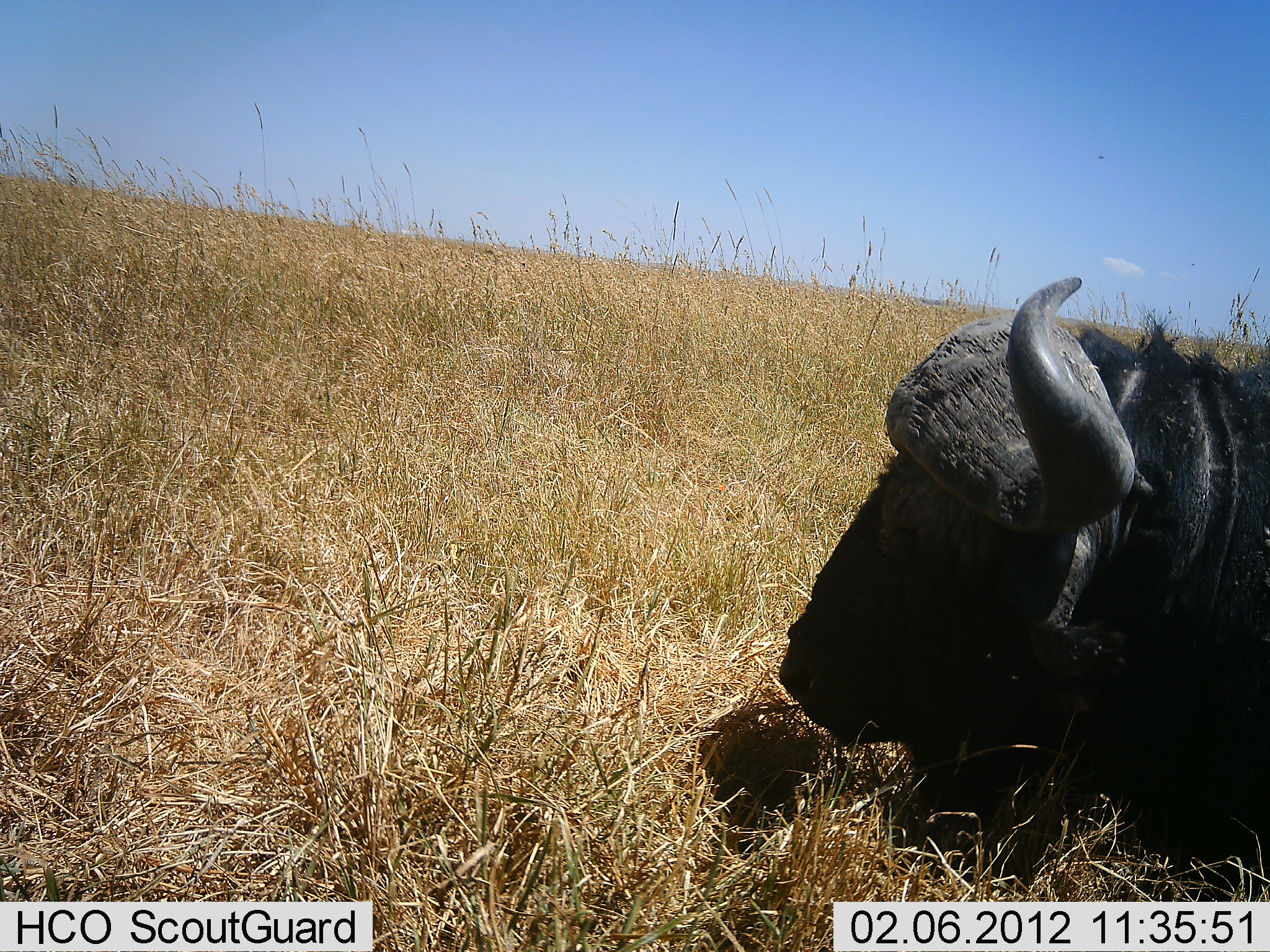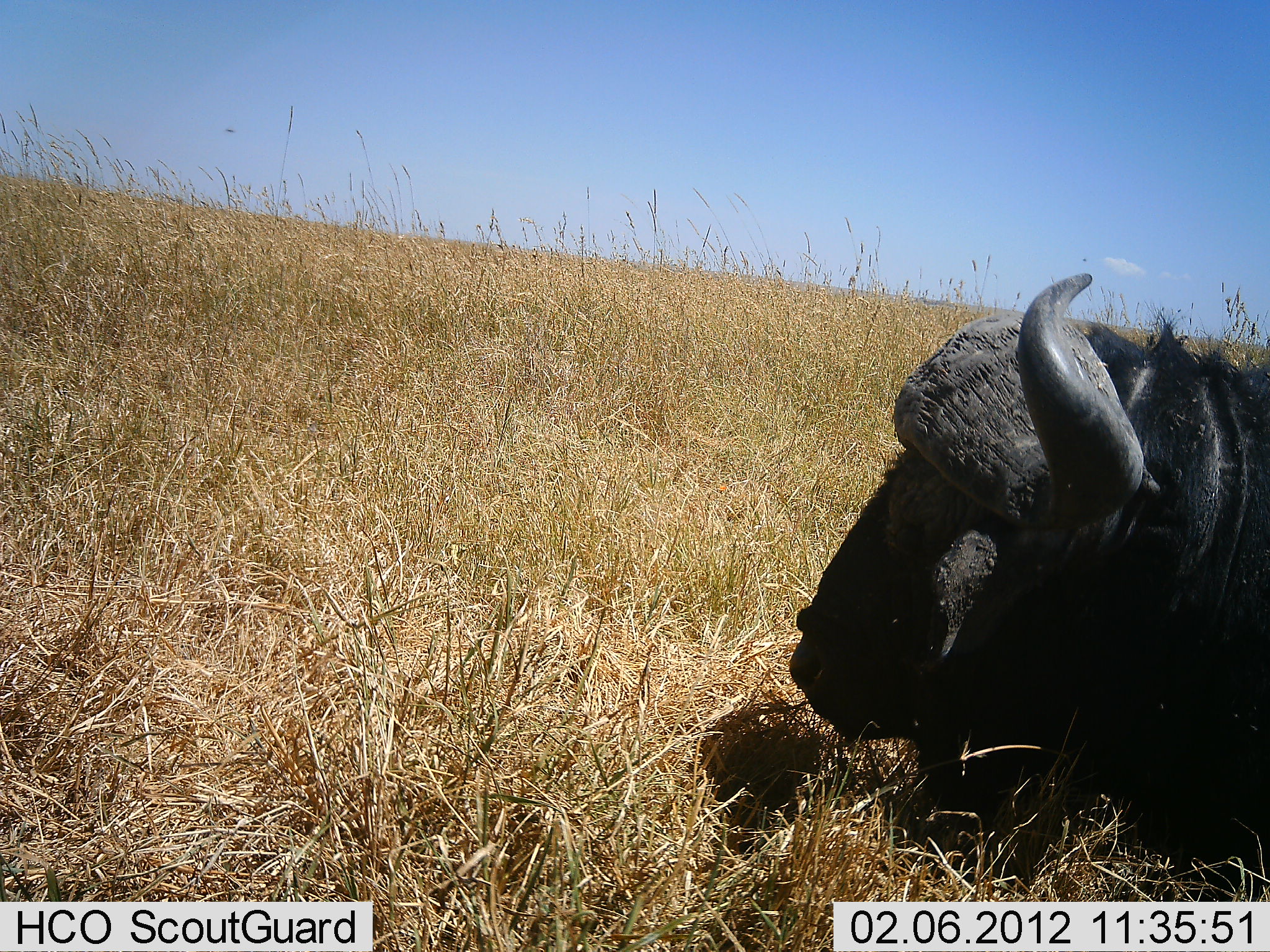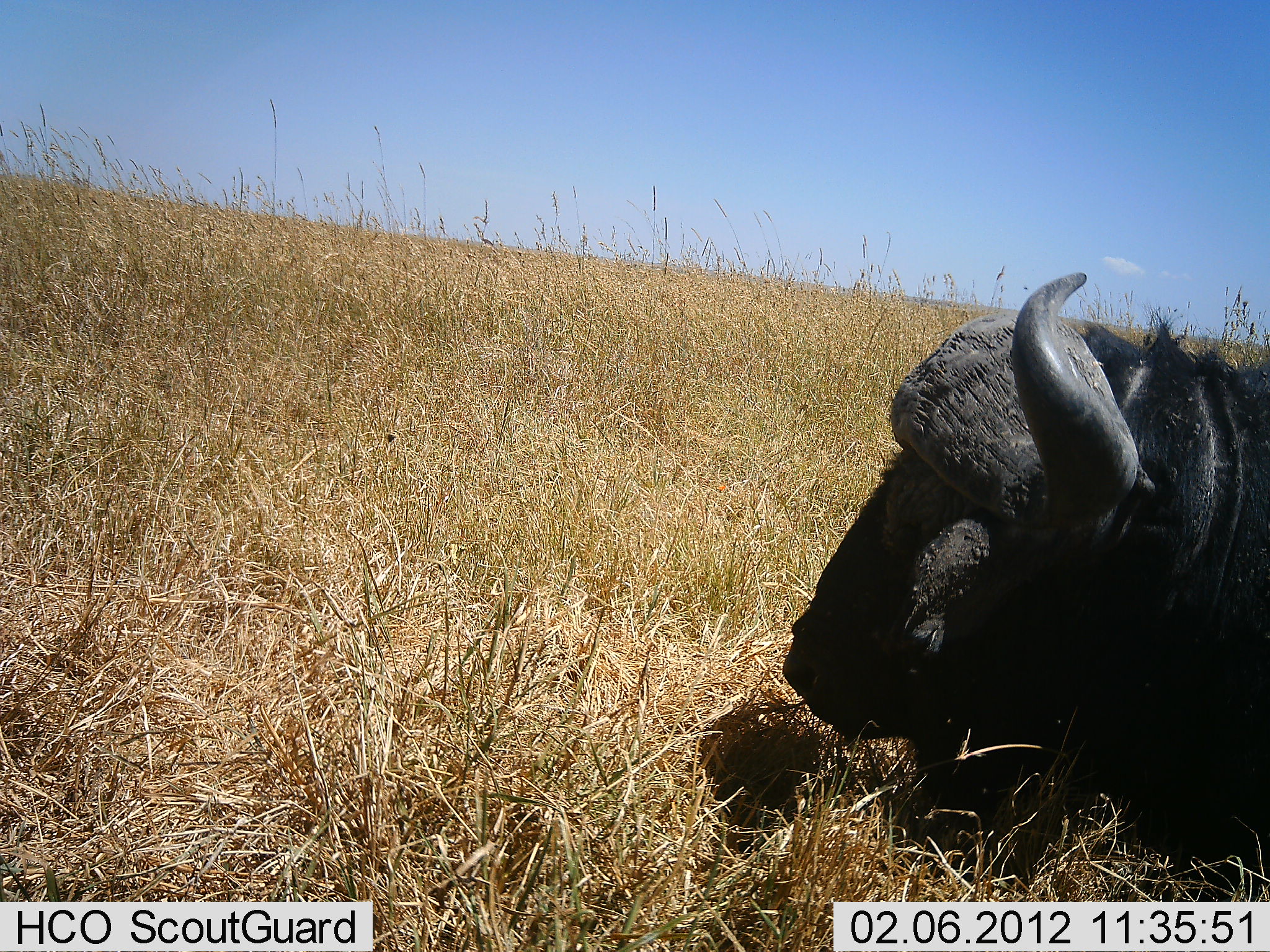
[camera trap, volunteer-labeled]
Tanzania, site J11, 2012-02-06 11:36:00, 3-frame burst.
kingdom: Animalia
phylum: Chordata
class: Mammalia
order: Artiodactyla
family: Bovidae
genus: Syncerus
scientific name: Syncerus caffer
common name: cape buffalo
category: buffalo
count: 1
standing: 0%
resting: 100%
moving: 0%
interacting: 0%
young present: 0%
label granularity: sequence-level